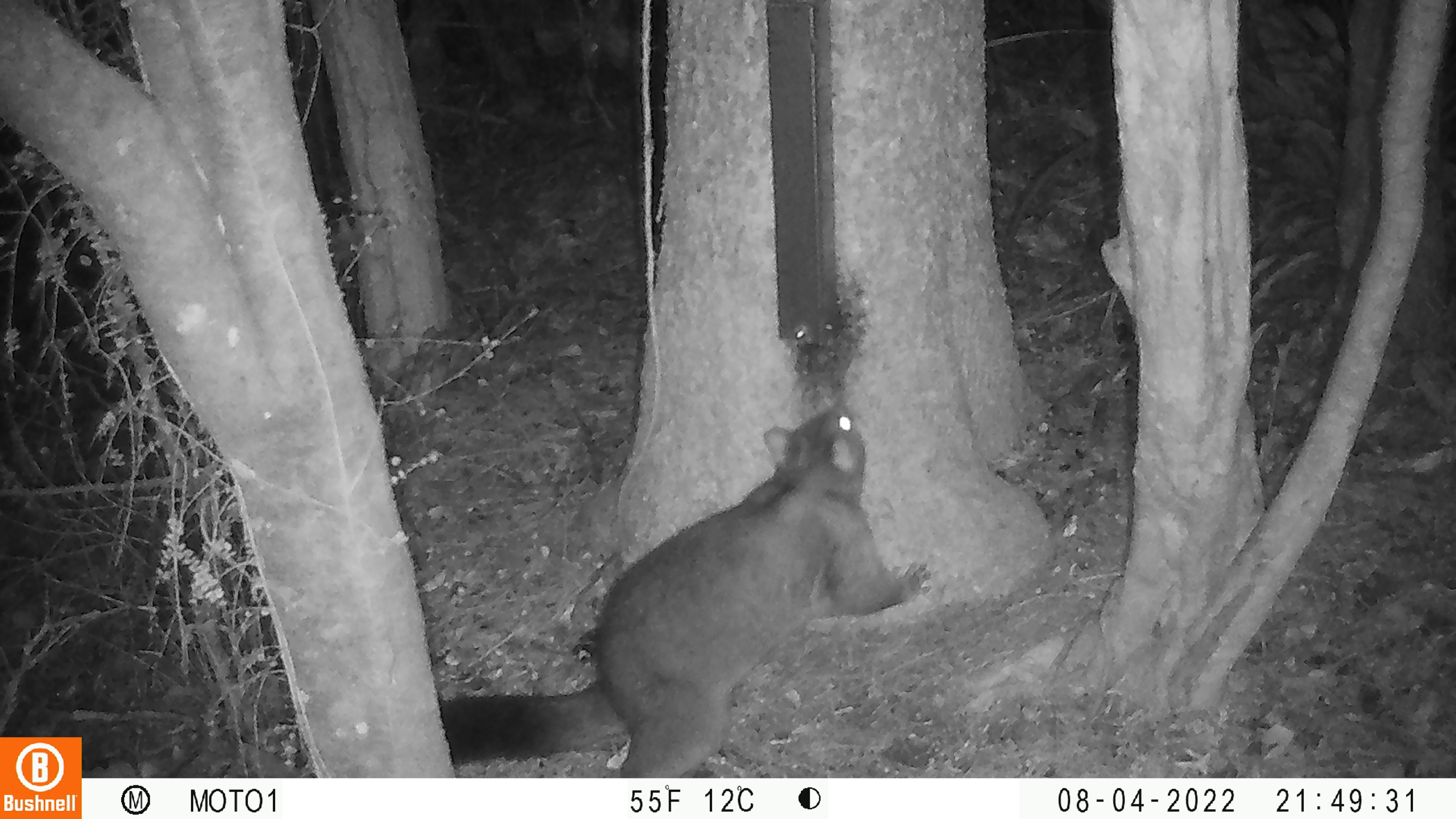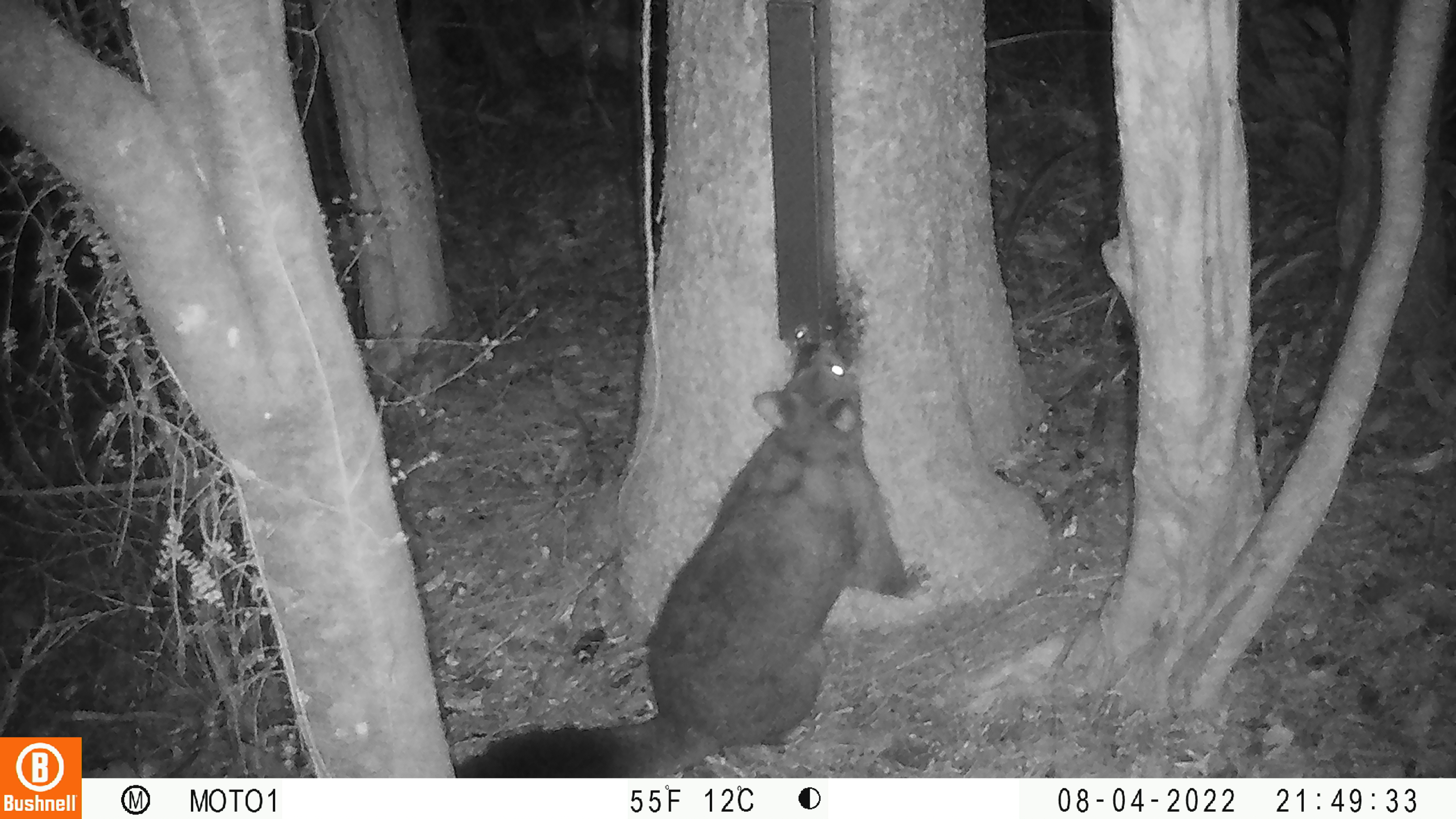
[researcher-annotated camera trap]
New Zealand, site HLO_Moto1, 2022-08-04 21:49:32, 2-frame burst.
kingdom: Animalia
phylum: Chordata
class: Mammalia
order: Diprotodontia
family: Phalangeridae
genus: Trichosurus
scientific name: Trichosurus vulpecula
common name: common brushtail possum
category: possum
Possum (common brushtail possum) (Trichosurus vulpecula).